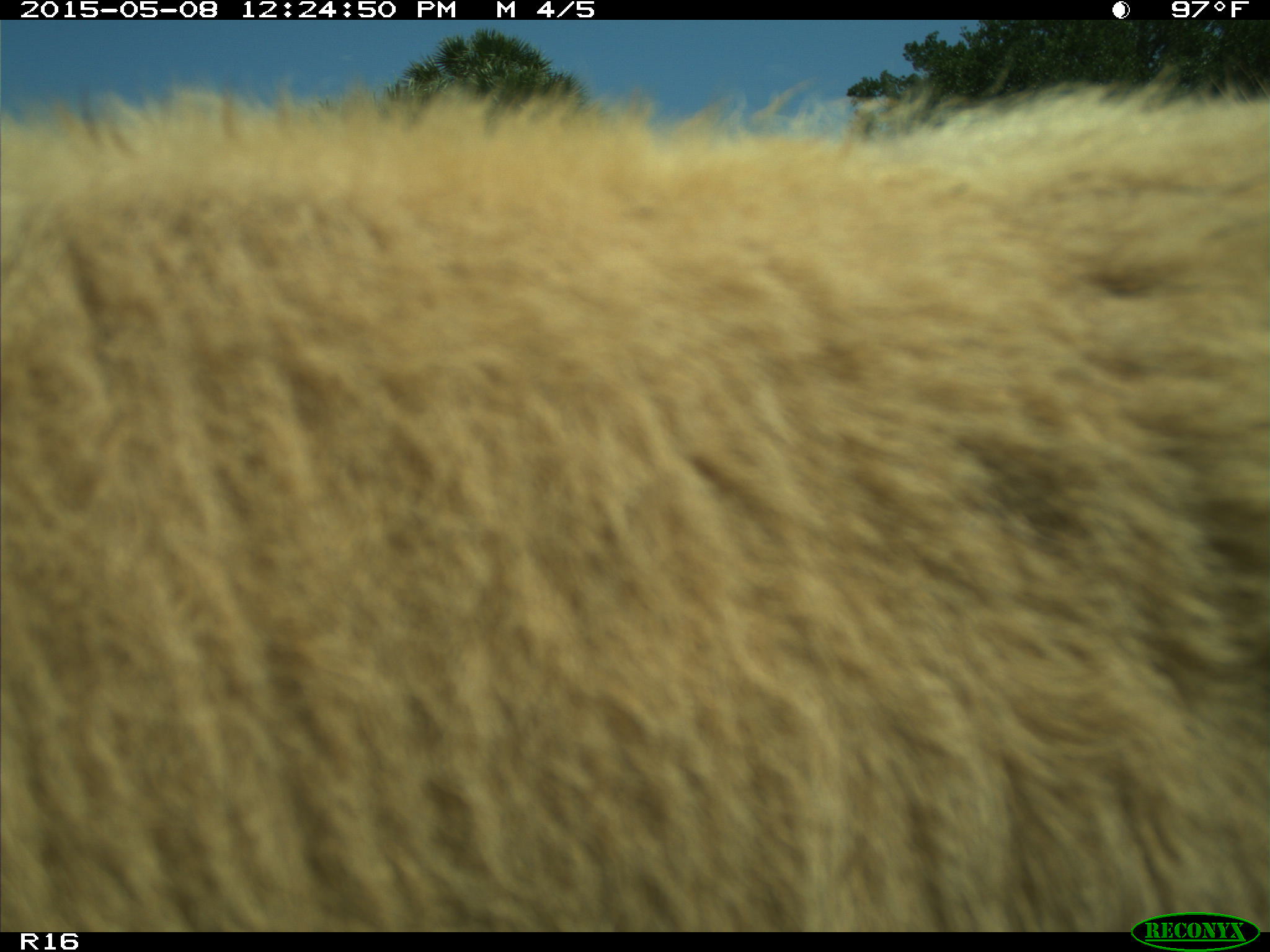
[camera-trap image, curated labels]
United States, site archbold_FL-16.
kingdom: Animalia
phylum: Chordata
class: Mammalia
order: Artiodactyla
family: Bovidae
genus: Bos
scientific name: Bos taurus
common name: domestic cow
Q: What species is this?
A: Bos taurus (domestic cow).